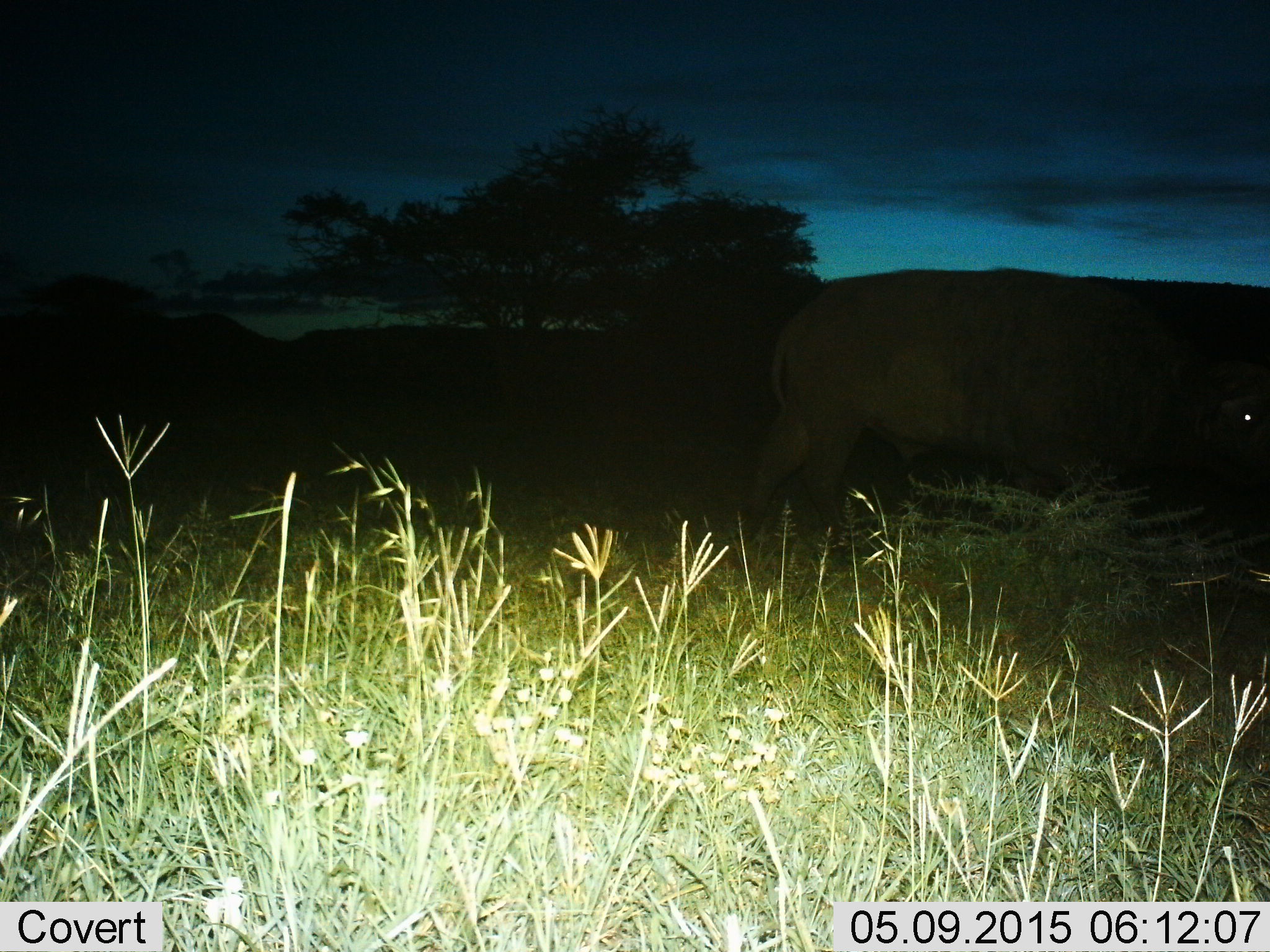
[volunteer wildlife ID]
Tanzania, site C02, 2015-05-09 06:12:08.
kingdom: Animalia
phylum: Chordata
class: Mammalia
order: Artiodactyla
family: Bovidae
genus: Syncerus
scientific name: Syncerus caffer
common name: cape buffalo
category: buffalo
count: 1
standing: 30%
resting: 0%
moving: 70%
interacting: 0%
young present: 0%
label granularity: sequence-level